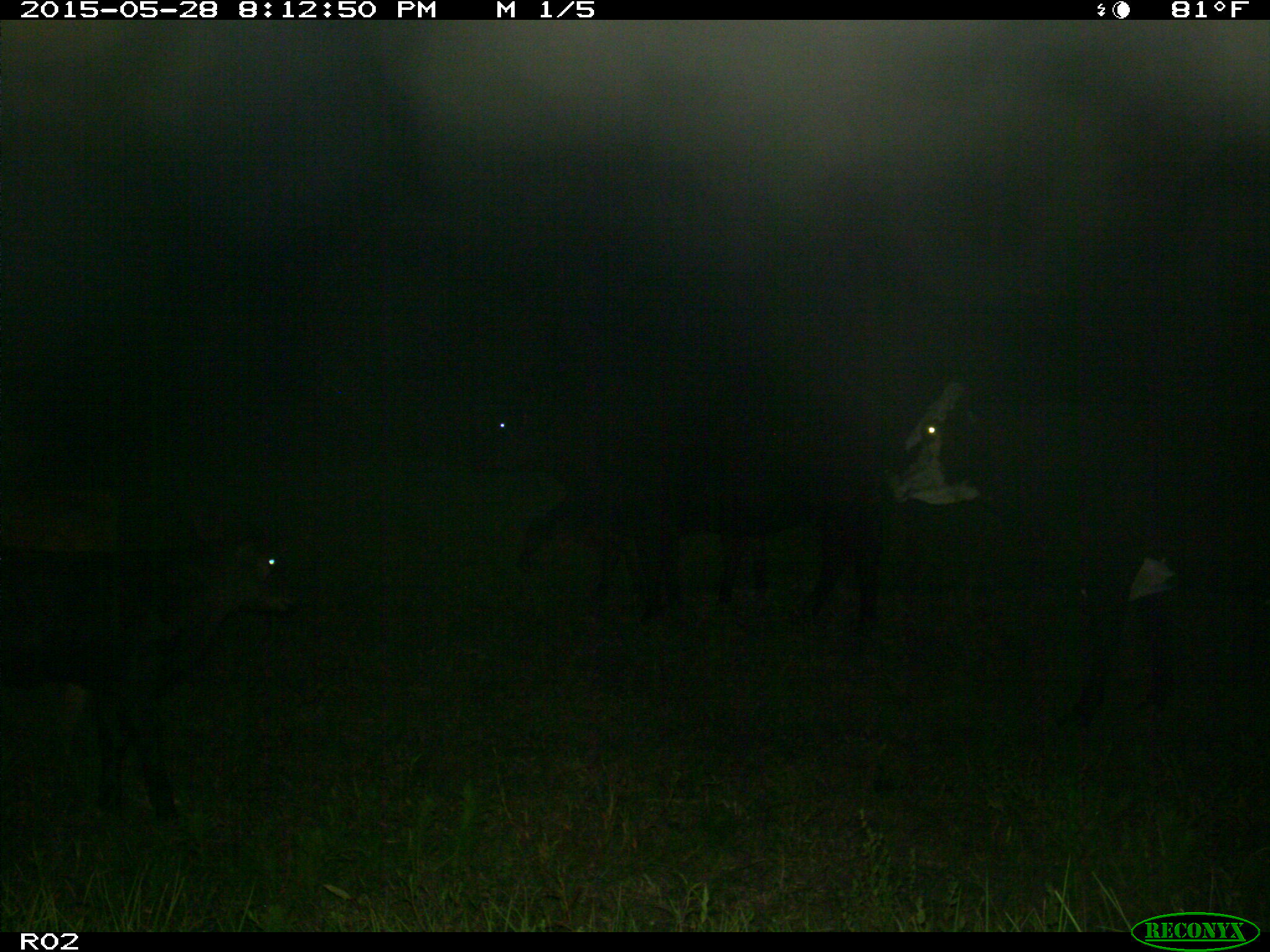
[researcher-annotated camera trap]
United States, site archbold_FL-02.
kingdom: Animalia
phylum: Chordata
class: Mammalia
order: Artiodactyla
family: Bovidae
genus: Bos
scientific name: Bos taurus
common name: domestic cow